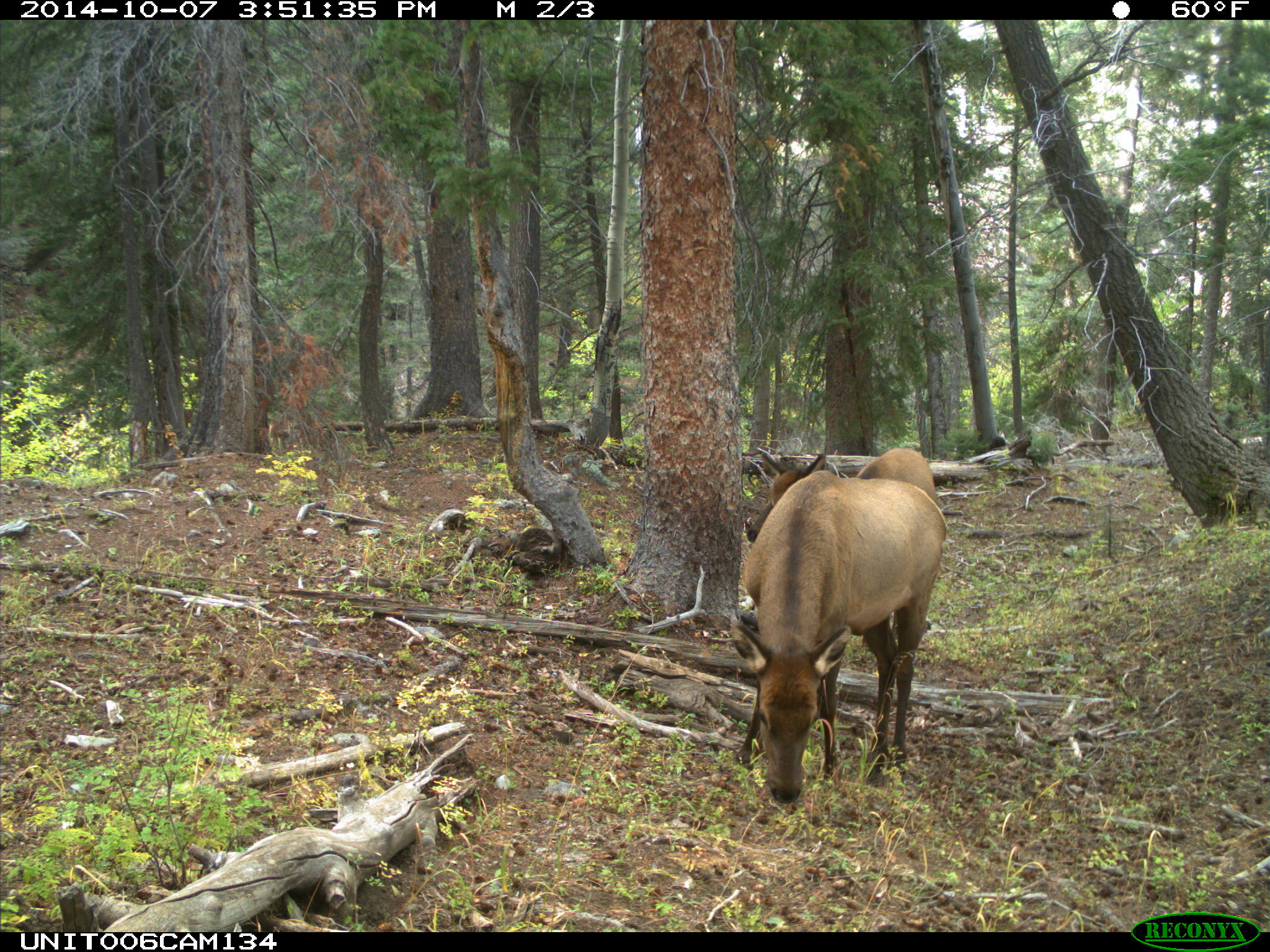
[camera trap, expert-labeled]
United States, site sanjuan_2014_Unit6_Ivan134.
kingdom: Animalia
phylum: Chordata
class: Mammalia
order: Artiodactyla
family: Cervidae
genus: Cervus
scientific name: Cervus elaphus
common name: red deer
Cervus elaphus (red deer).